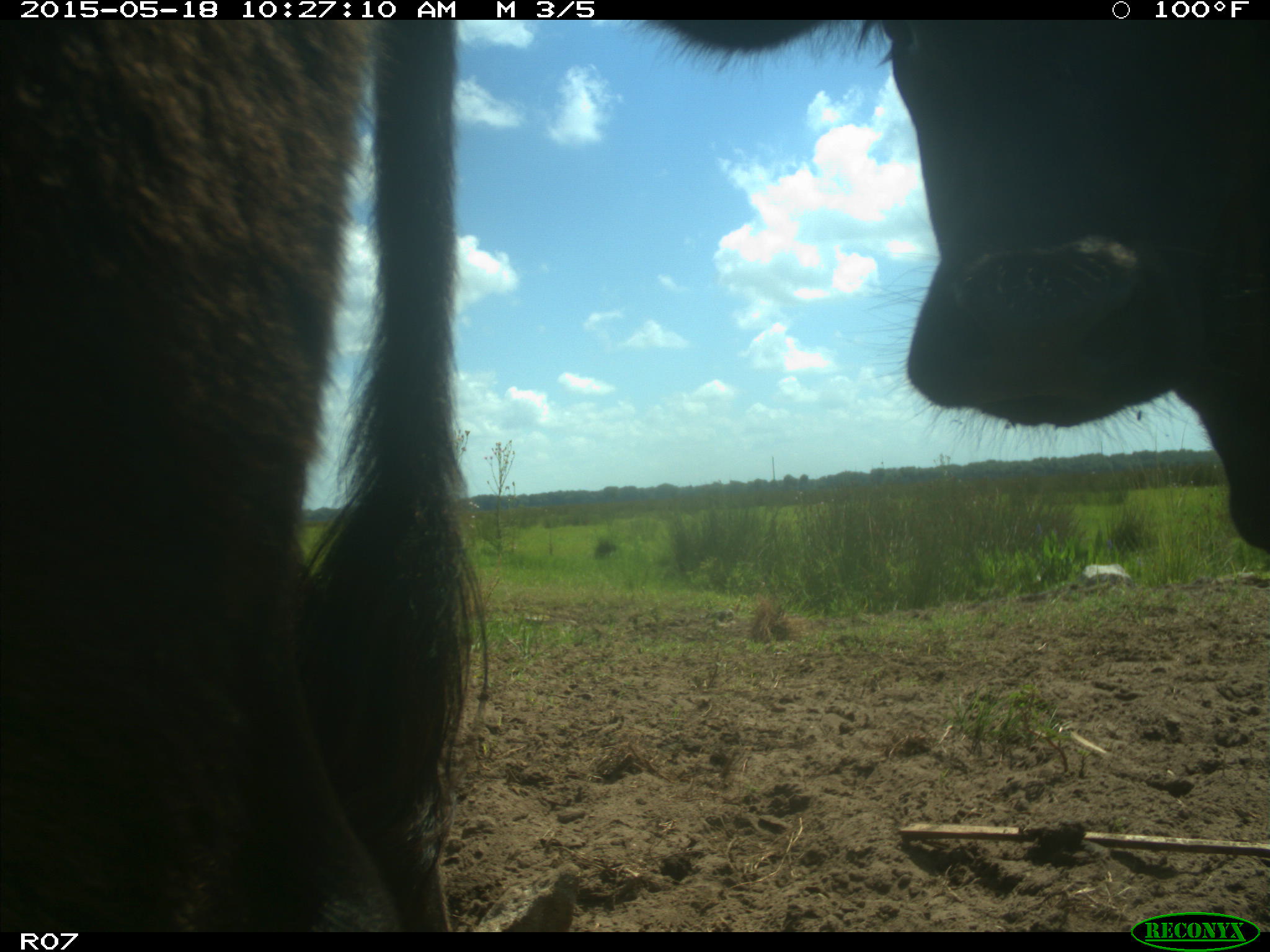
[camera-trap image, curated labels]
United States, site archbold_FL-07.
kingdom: Animalia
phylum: Chordata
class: Mammalia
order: Artiodactyla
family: Bovidae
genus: Bos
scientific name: Bos taurus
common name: domestic cow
Bos taurus (domestic cow).